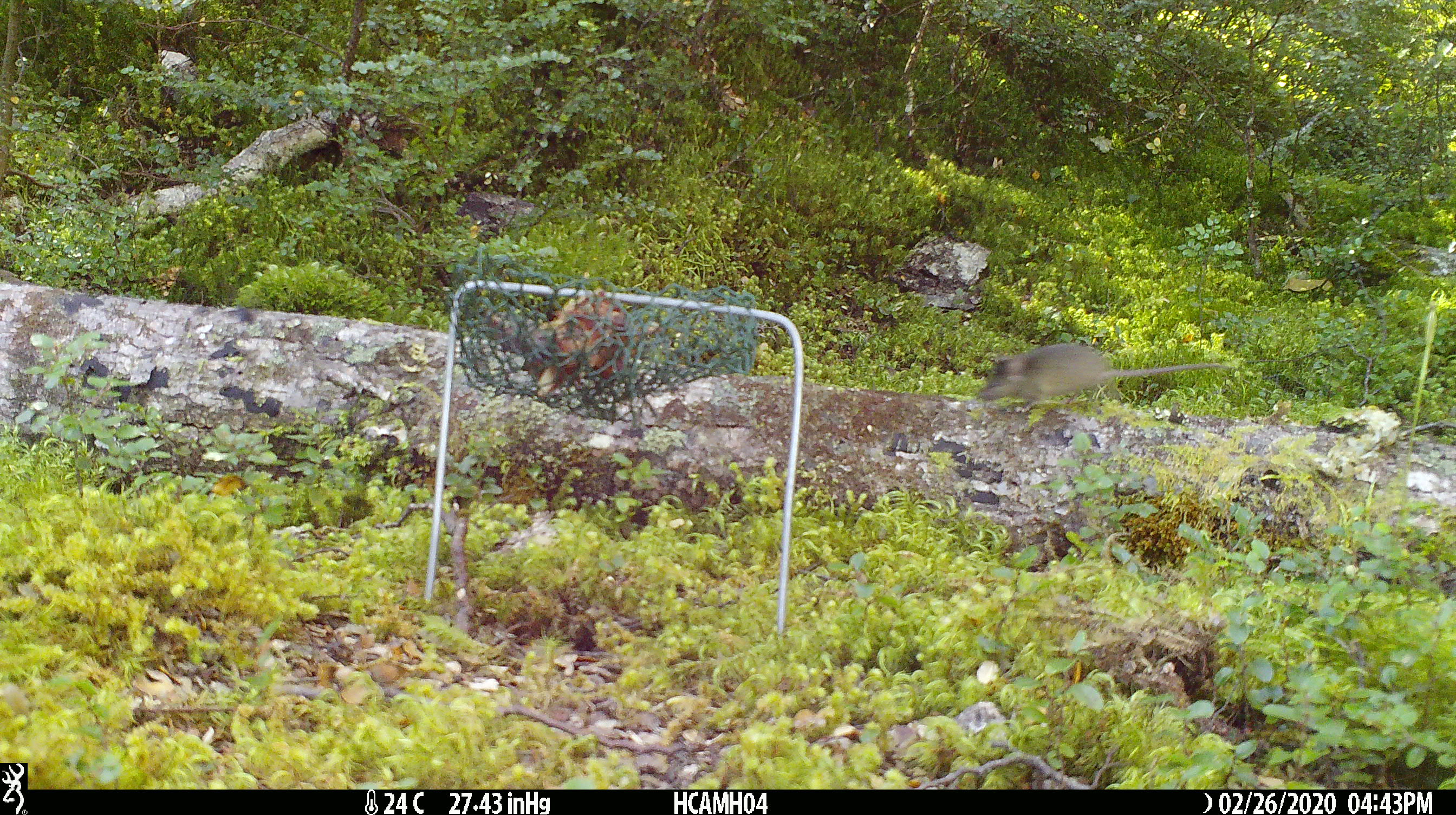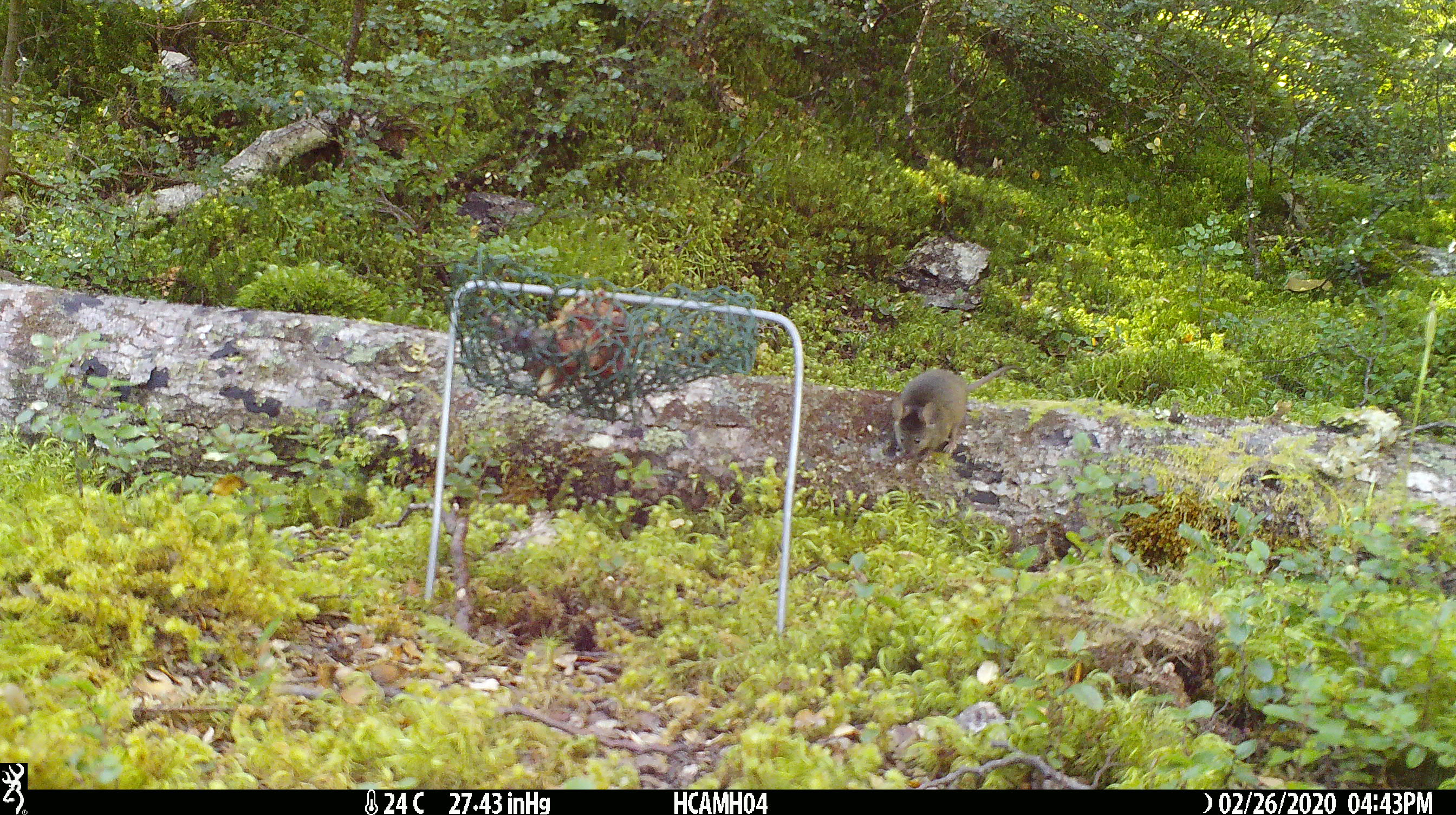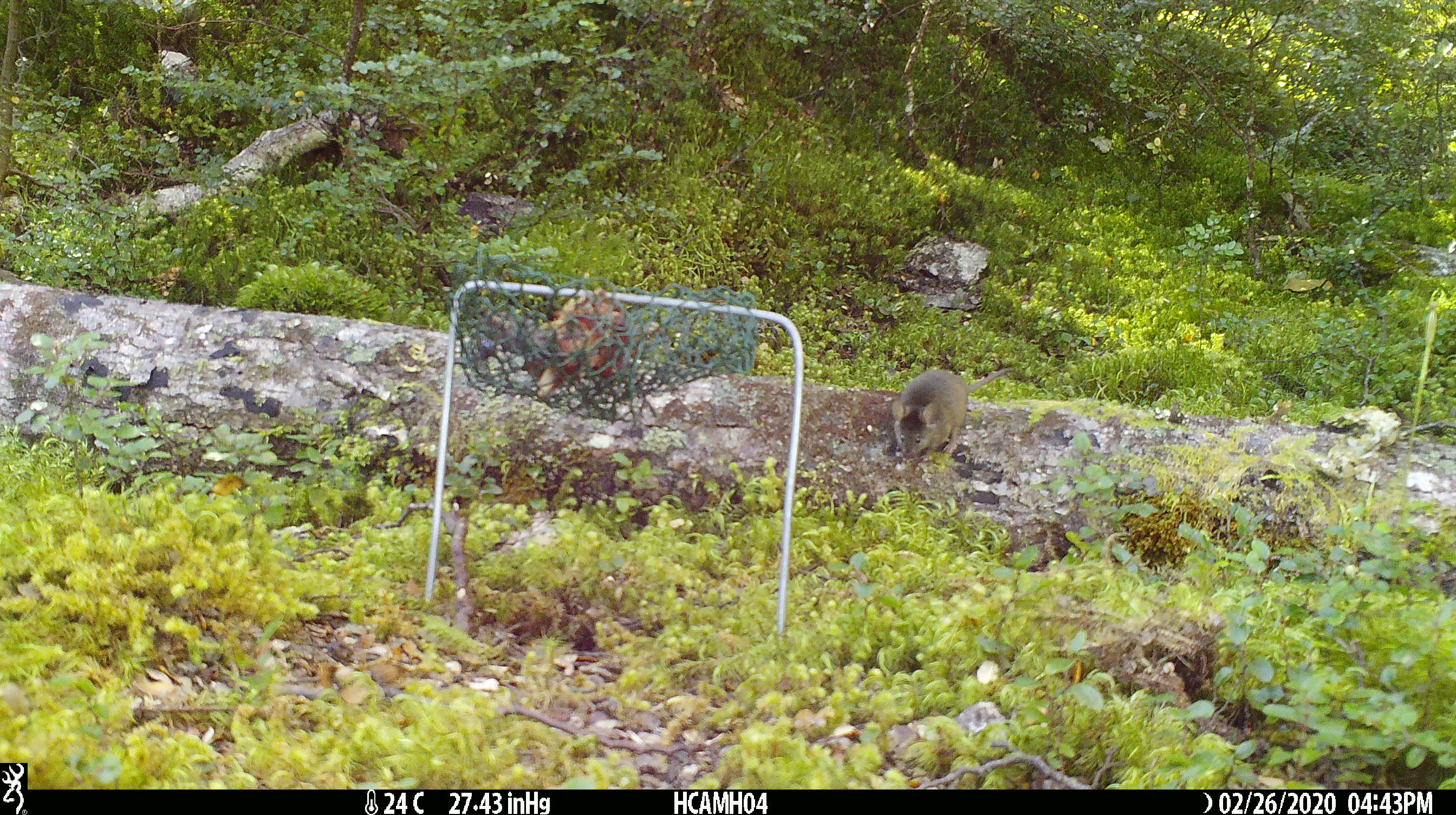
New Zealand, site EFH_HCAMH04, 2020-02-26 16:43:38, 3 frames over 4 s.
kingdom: Animalia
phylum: Chordata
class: Mammalia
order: Rodentia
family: Muridae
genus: Mus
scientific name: Mus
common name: mouse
Mouse (Mus).